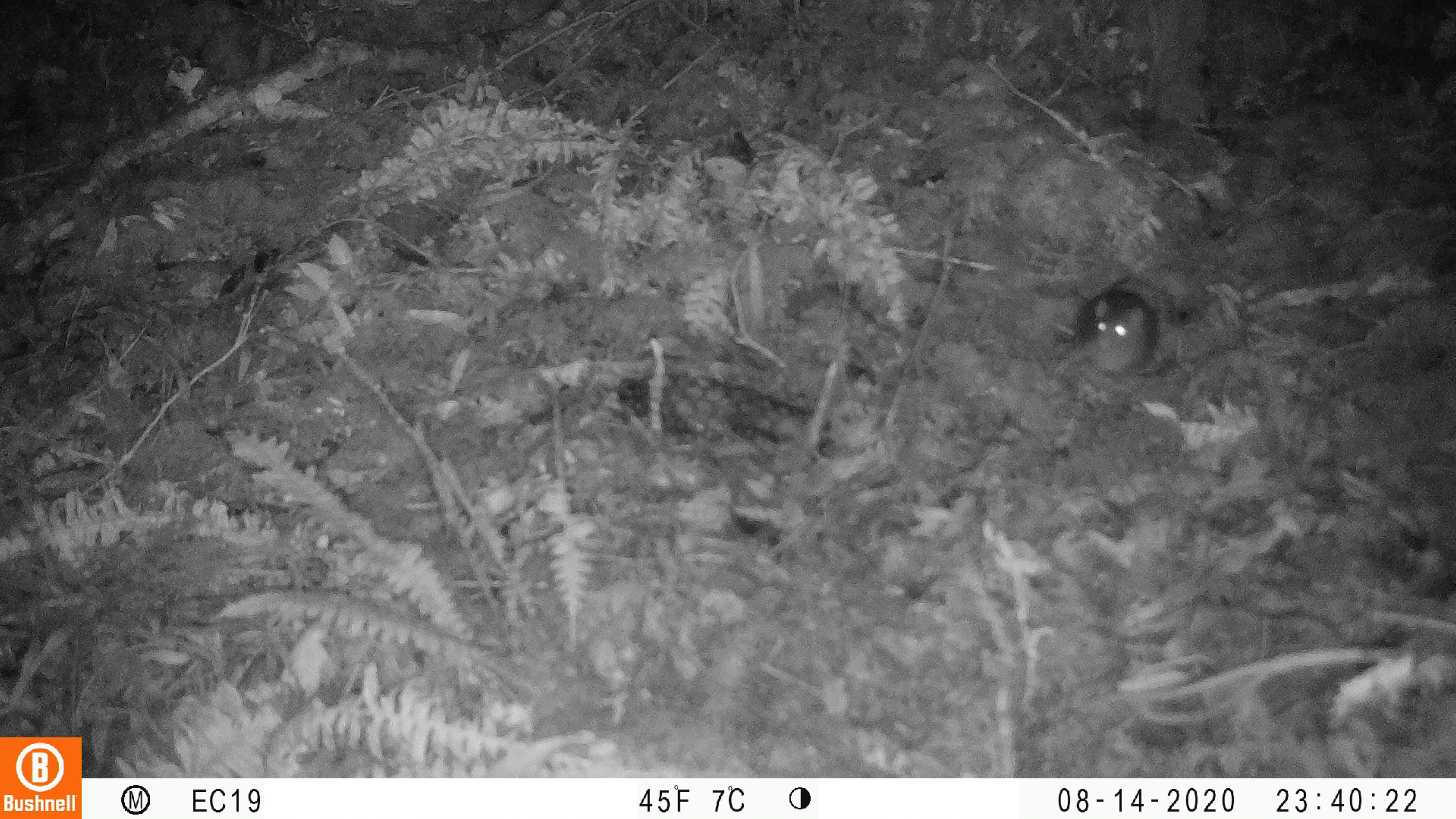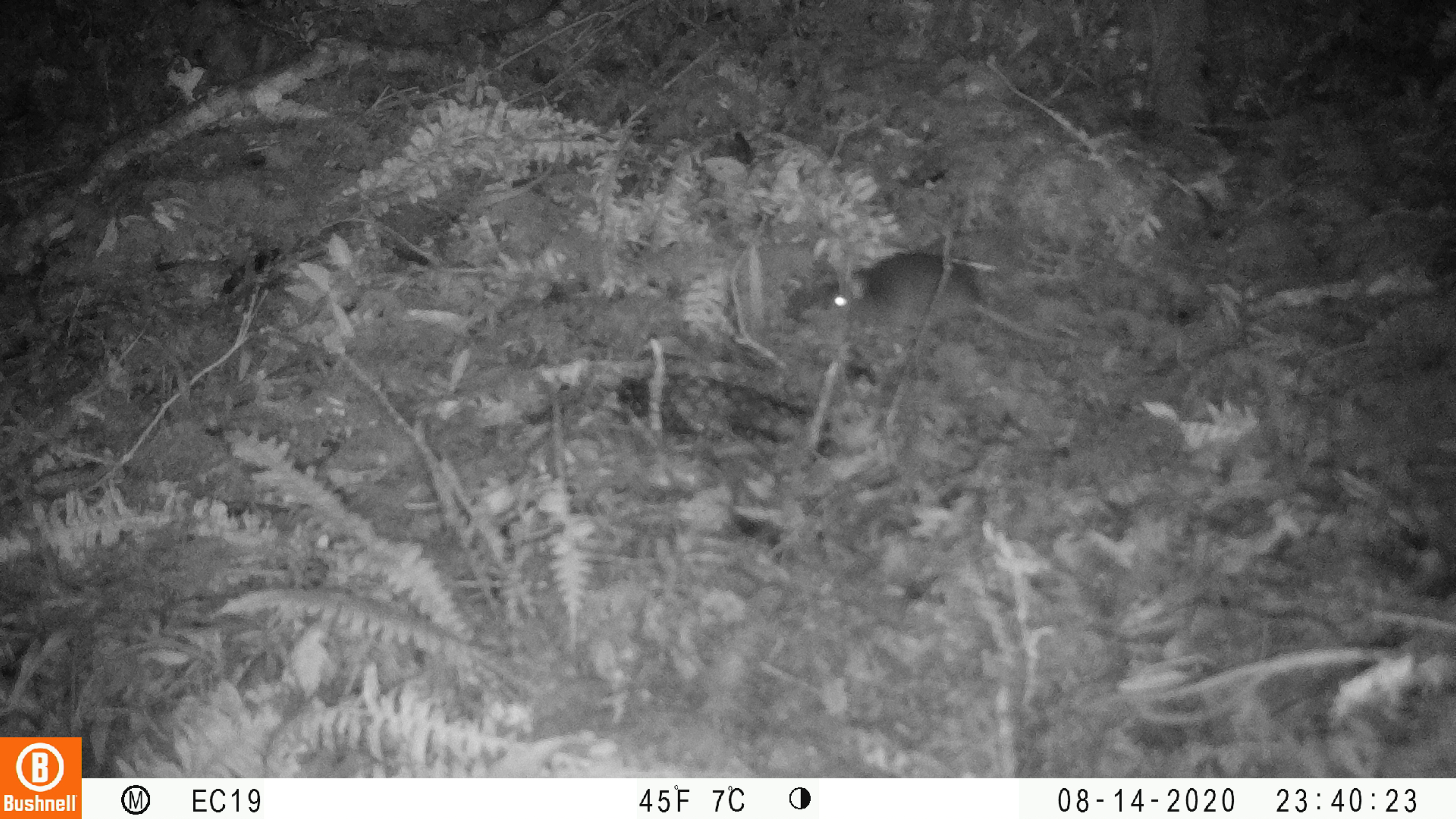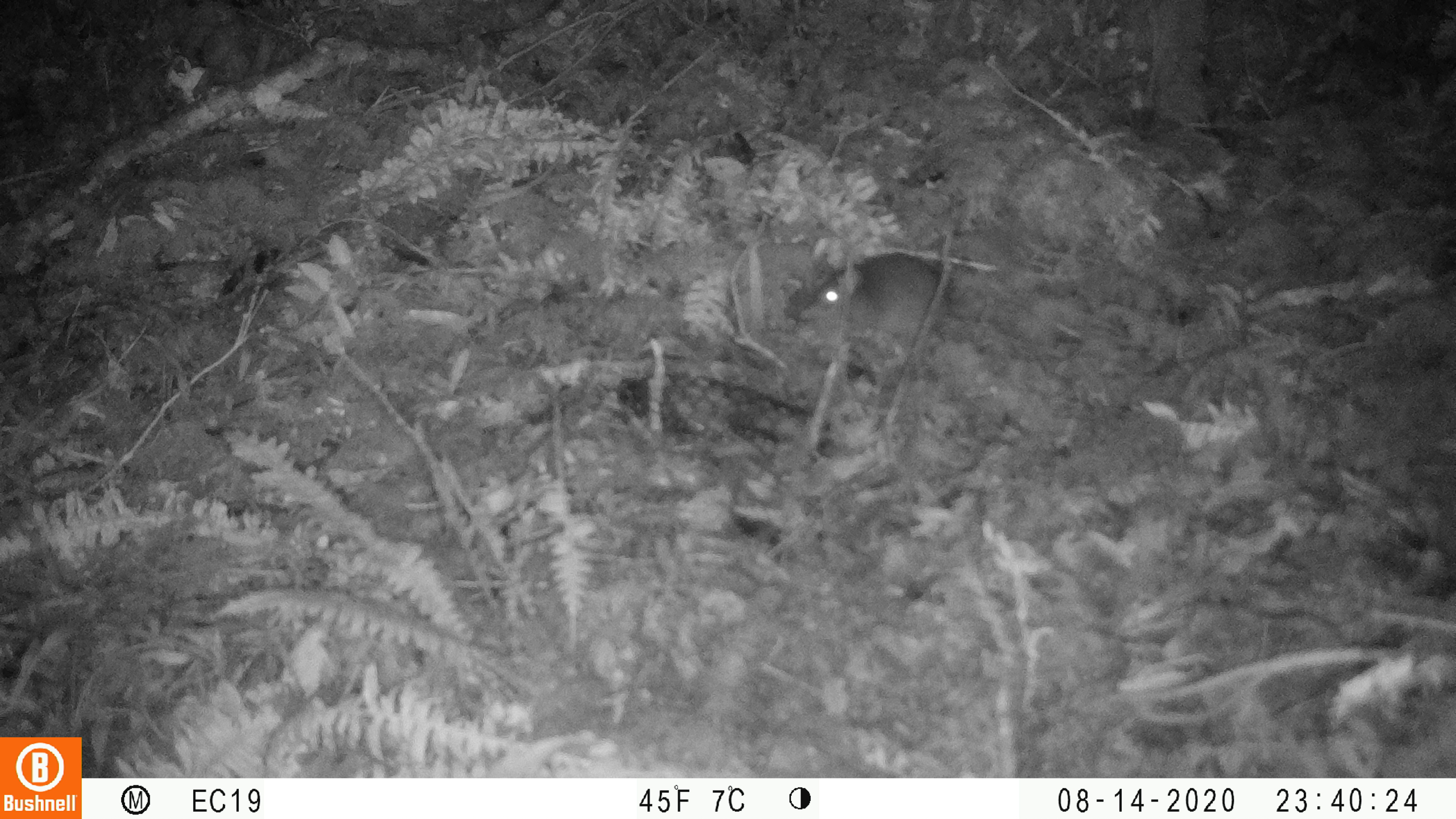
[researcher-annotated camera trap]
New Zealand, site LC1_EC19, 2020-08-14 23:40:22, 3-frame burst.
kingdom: Animalia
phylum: Chordata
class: Mammalia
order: Rodentia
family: Muridae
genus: Rattus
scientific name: Rattus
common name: rat